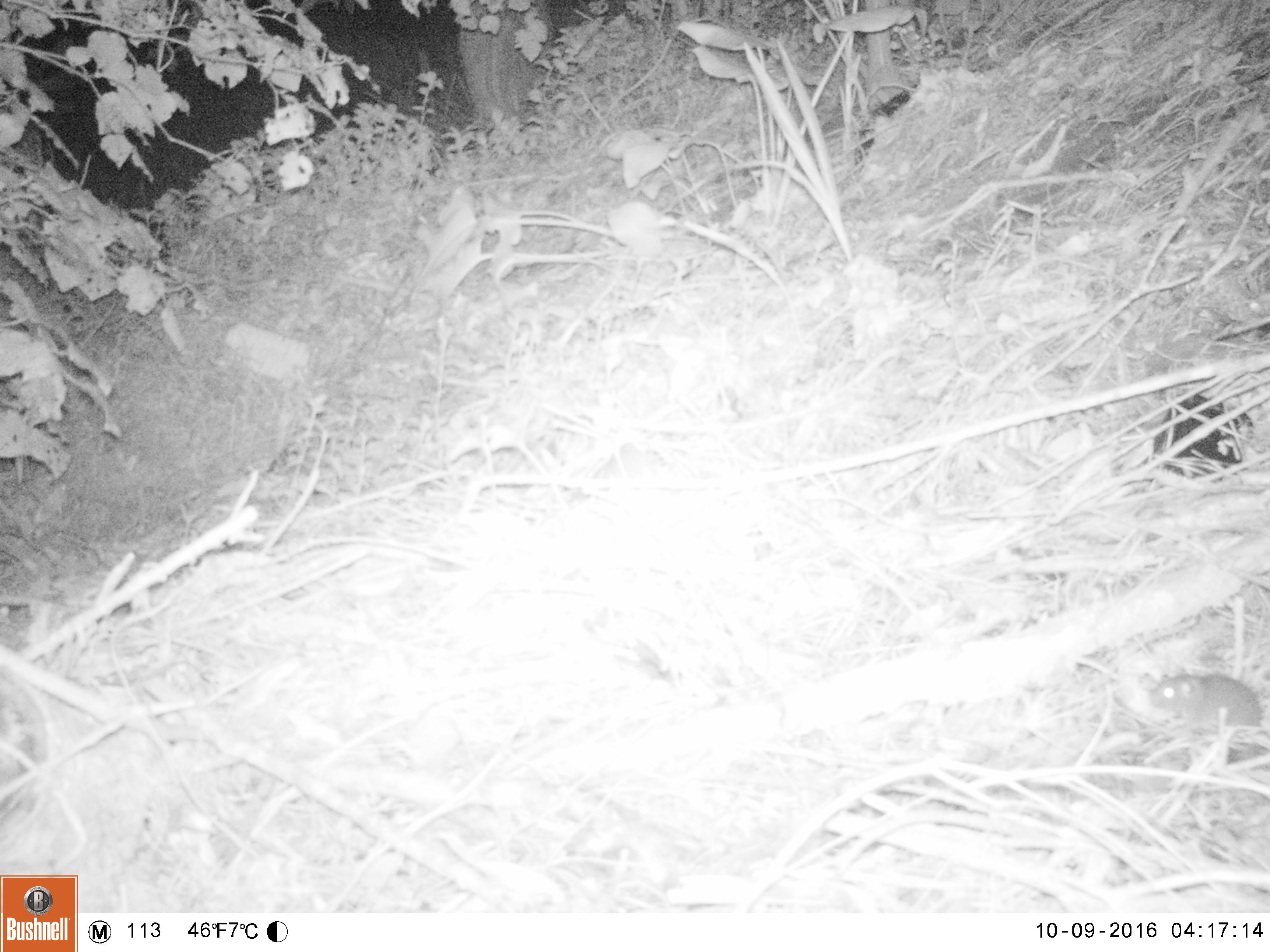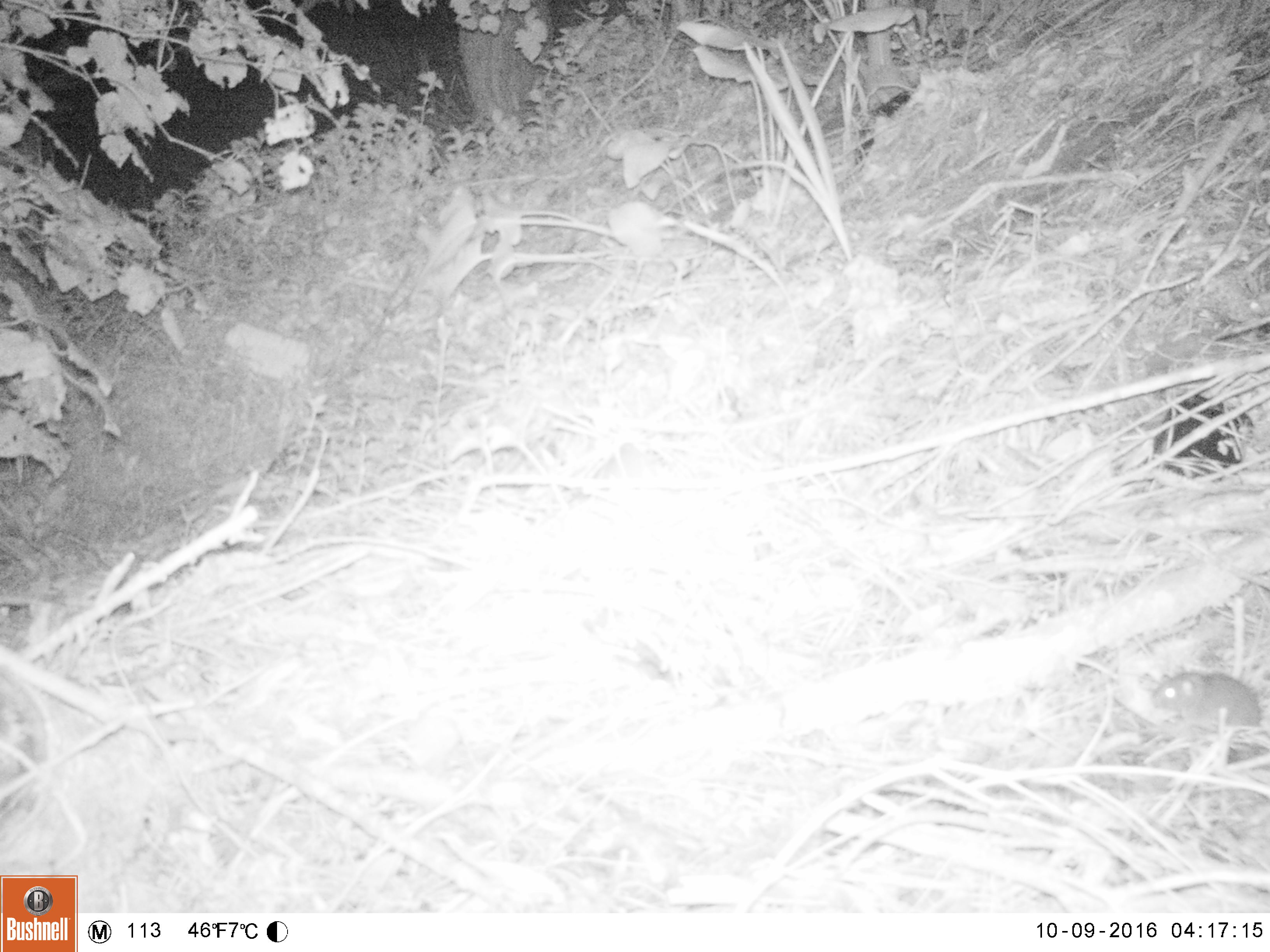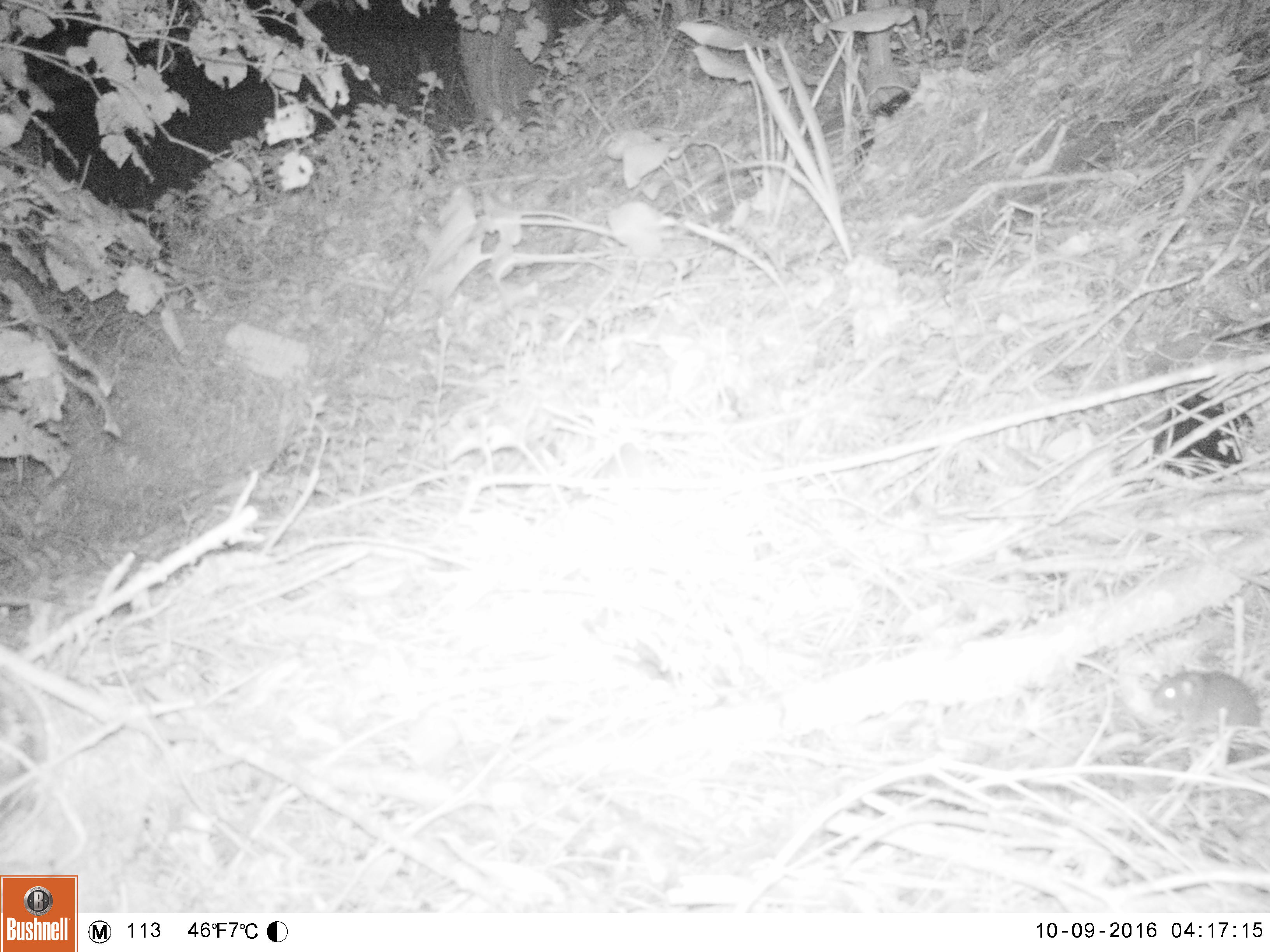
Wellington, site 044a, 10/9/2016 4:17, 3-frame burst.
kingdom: Animalia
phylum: Chordata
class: Mammalia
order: Rodentia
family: Muridae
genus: Rattus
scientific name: Rattus norvegicus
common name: norway rat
Norway rat (Rattus norvegicus).